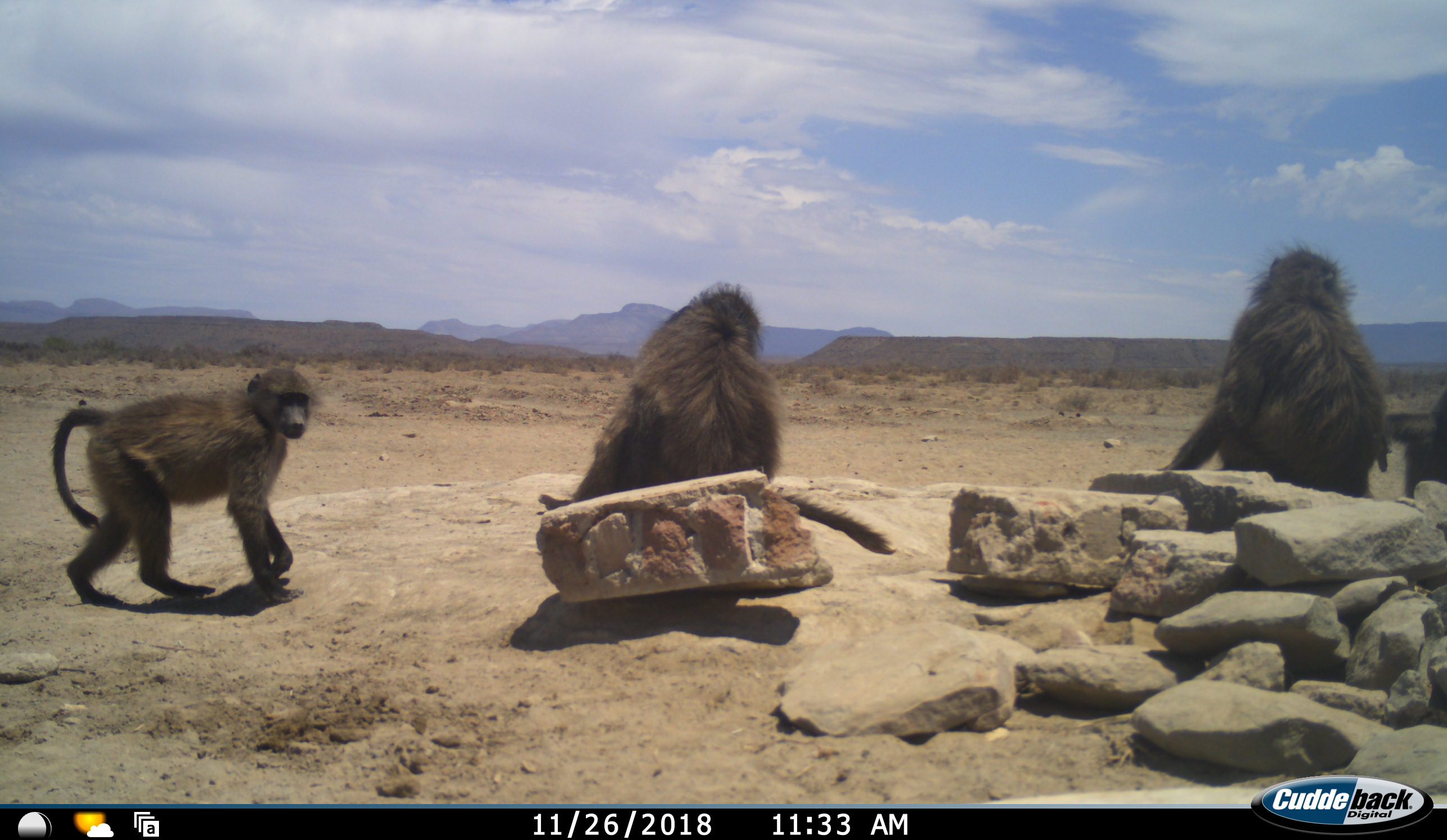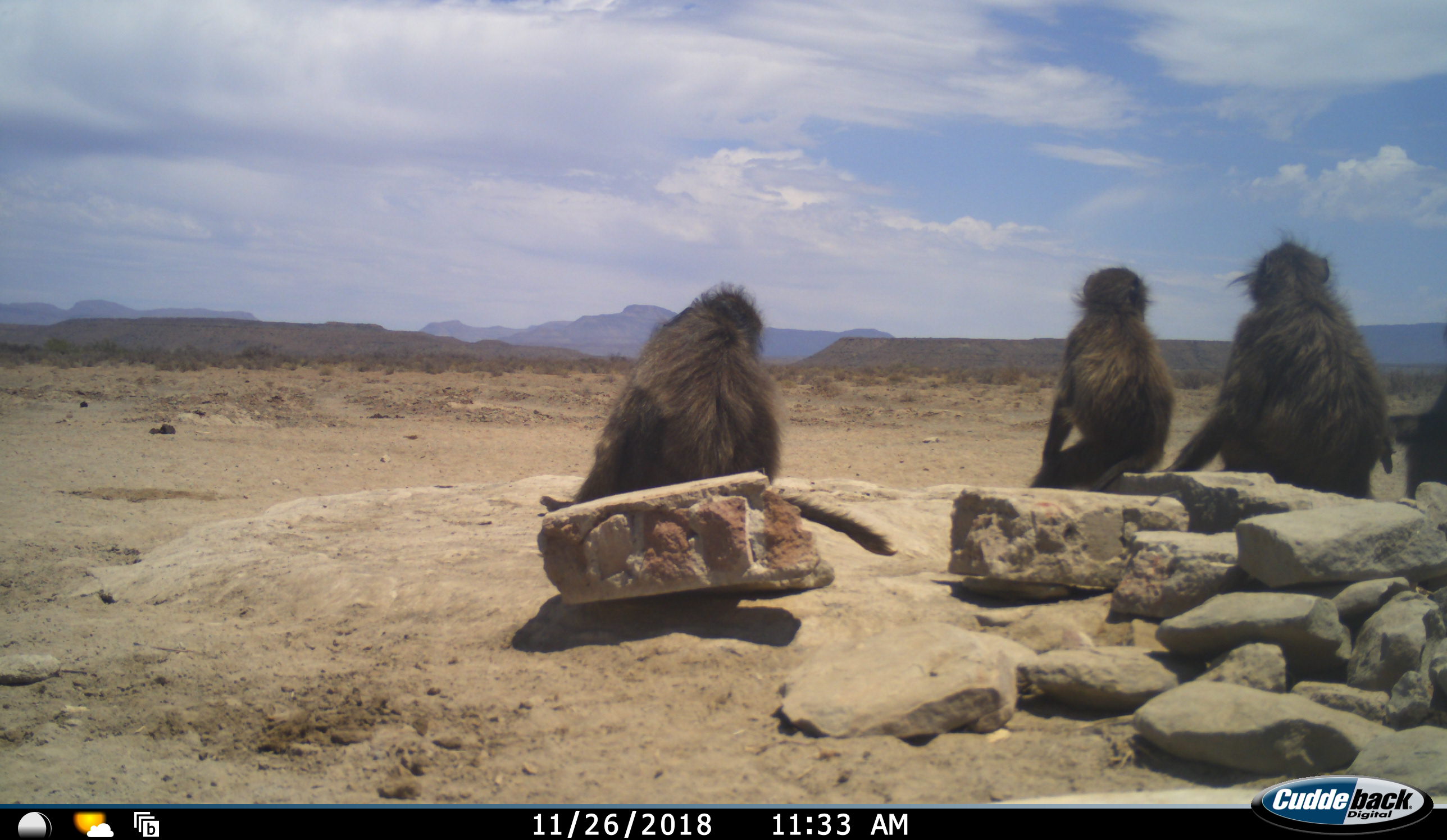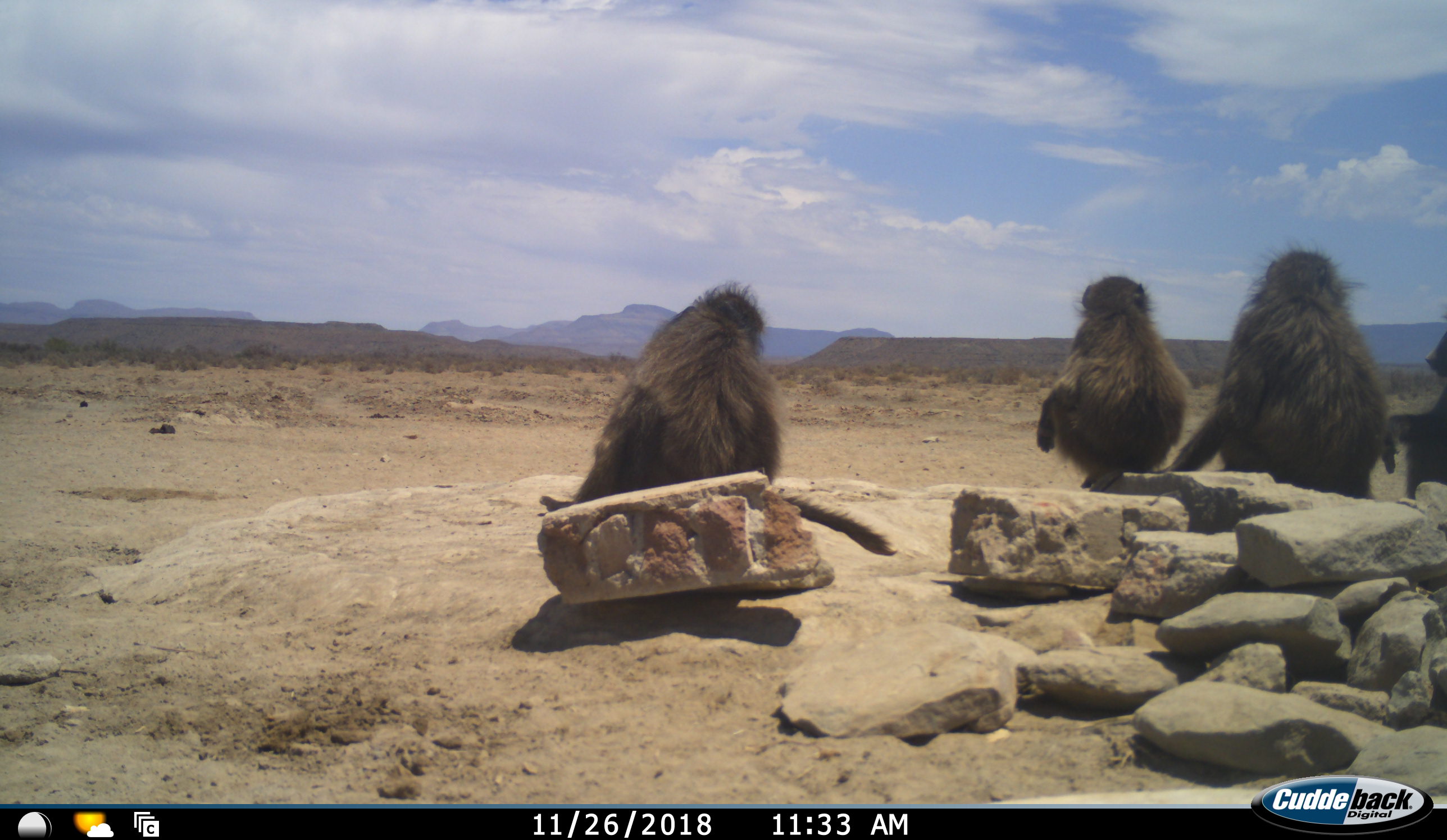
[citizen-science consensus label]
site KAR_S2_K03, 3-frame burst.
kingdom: Animalia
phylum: Chordata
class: Mammalia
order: Primates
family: Cercopithecidae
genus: Papio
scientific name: Papio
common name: baboon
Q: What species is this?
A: Baboon (Papio).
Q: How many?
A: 4.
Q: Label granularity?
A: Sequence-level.